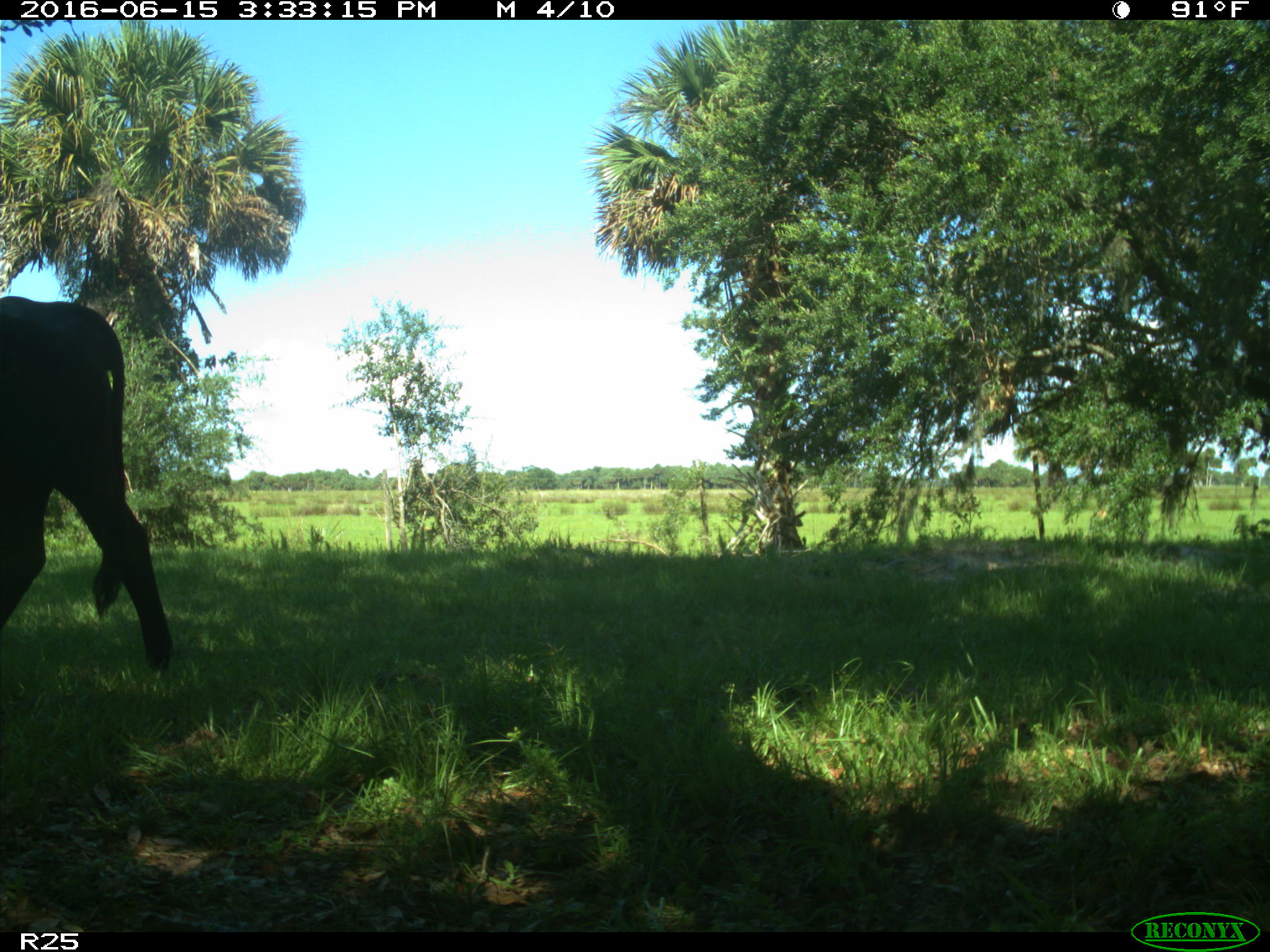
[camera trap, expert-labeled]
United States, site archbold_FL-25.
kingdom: Animalia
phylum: Chordata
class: Mammalia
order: Artiodactyla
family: Bovidae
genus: Bos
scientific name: Bos taurus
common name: domestic cow